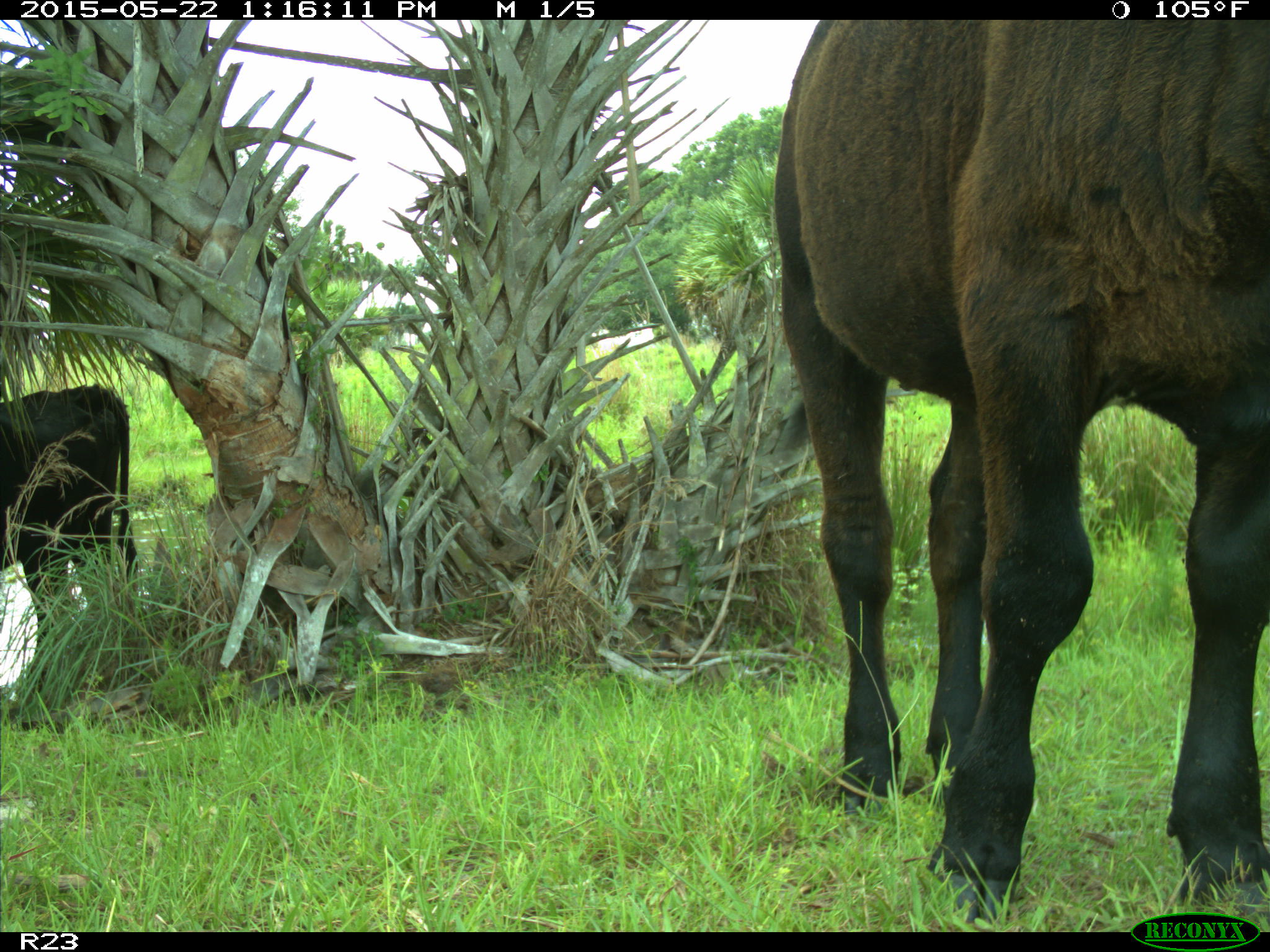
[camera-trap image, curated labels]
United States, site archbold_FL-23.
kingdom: Animalia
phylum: Chordata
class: Mammalia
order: Artiodactyla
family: Bovidae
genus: Bos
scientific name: Bos taurus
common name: domestic cow